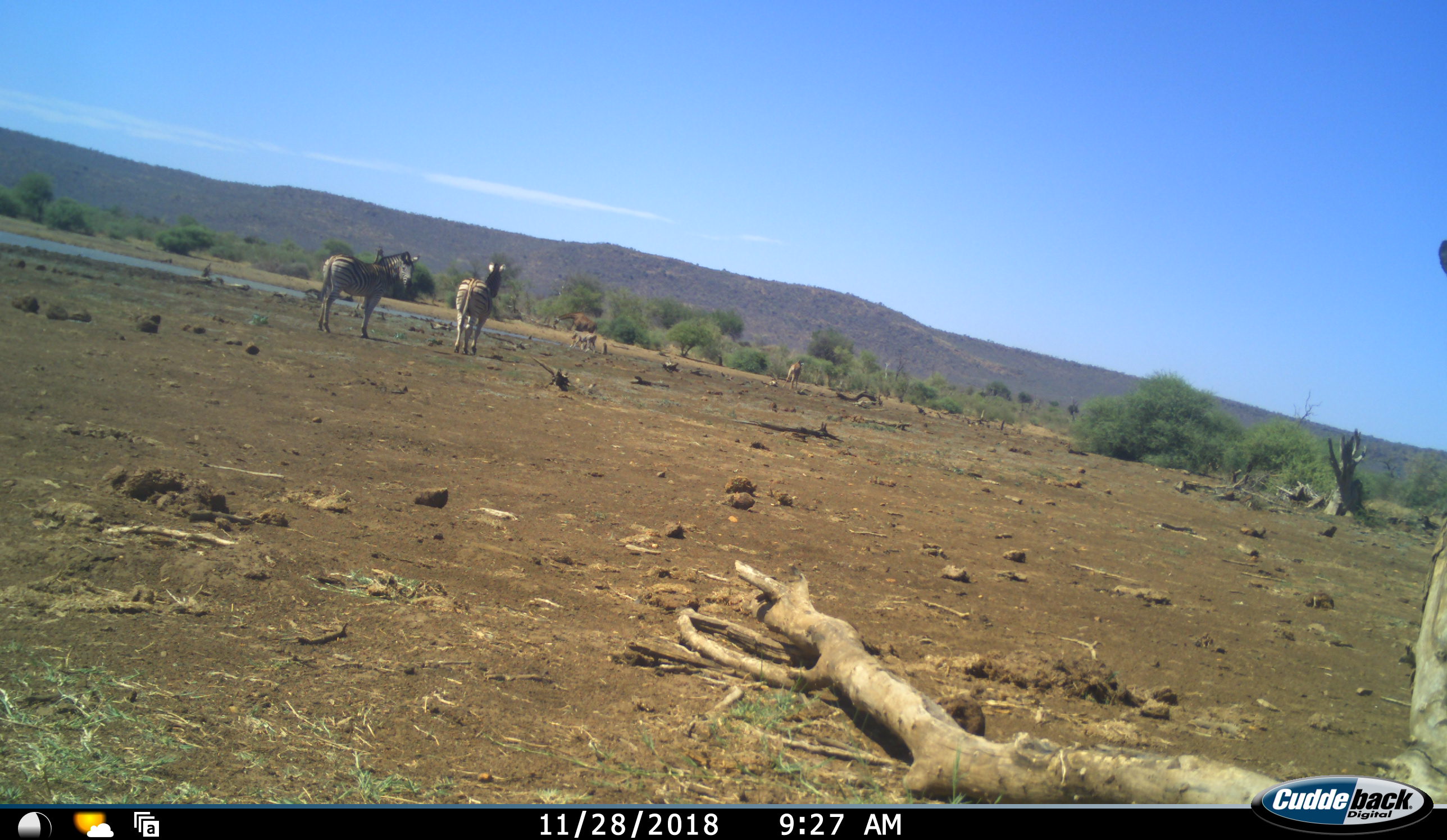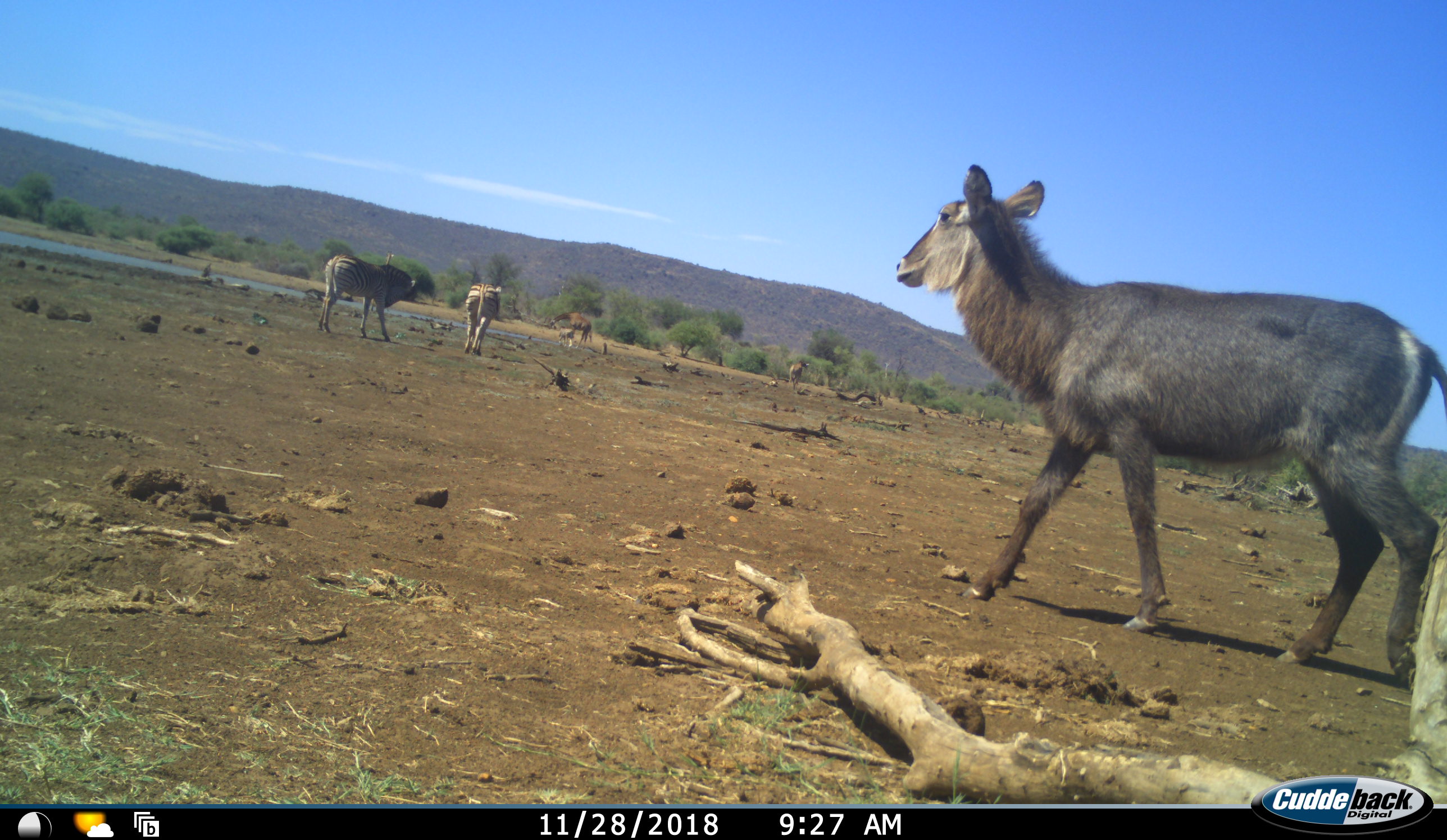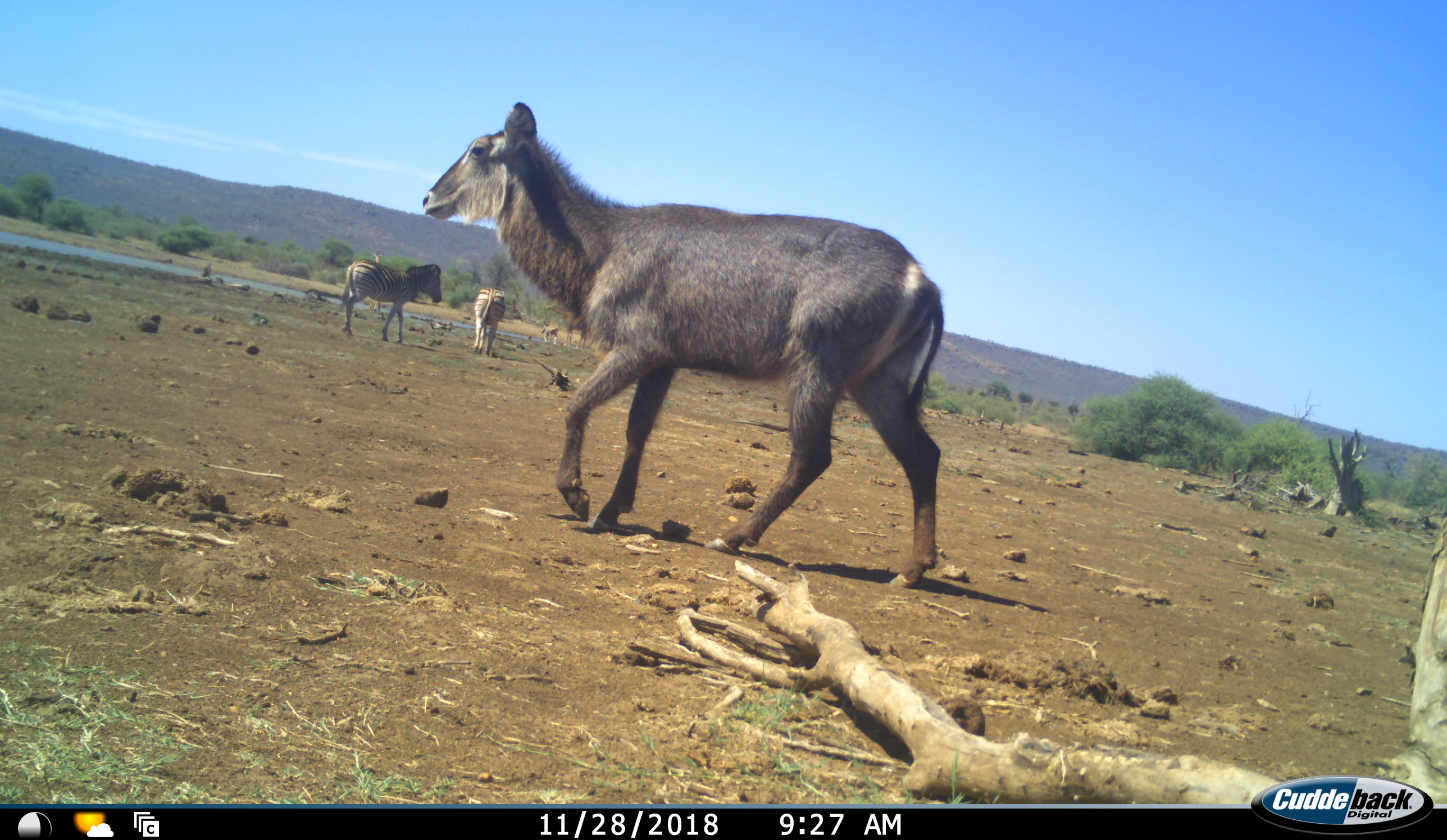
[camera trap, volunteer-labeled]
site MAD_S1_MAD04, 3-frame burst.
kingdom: Animalia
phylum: Chordata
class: Mammalia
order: Artiodactyla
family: Giraffidae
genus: Giraffa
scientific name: Giraffa camelopardalis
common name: giraffe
Giraffe (Giraffa camelopardalis), count 2. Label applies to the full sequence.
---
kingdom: Animalia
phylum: Chordata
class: Mammalia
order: Artiodactyla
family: Bovidae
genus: Kobus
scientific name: Kobus ellipsiprymnus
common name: waterbuck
Waterbuck (Kobus ellipsiprymnus), count 1. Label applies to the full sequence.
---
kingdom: Animalia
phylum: Chordata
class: Mammalia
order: Perissodactyla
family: Equidae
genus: Equus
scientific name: Equus quagga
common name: plains zebra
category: zebraplains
Zebraplains (plains zebra) (Equus quagga), count 2. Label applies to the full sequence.